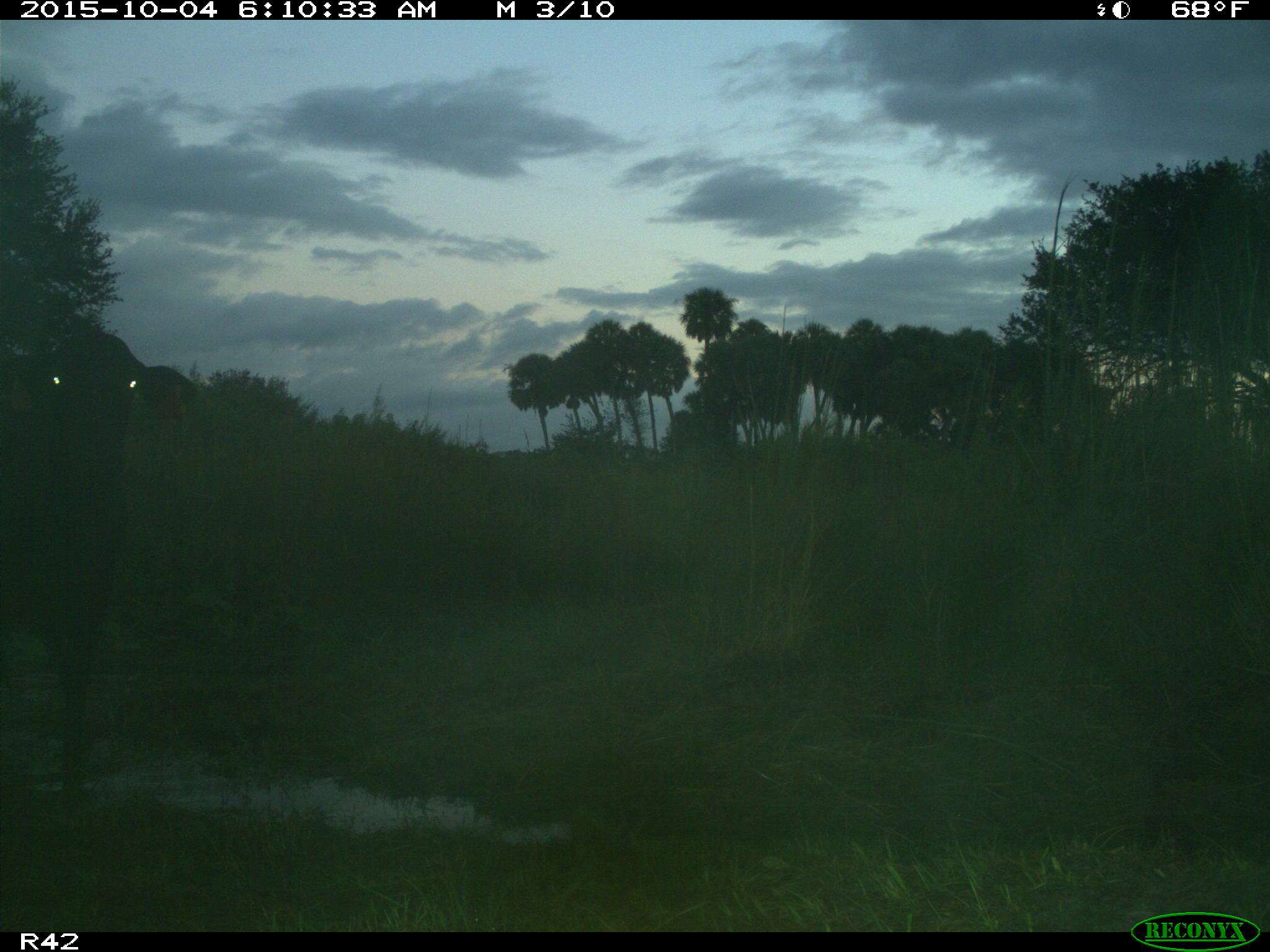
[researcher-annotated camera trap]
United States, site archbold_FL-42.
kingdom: Animalia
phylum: Chordata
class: Mammalia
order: Artiodactyla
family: Bovidae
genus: Bos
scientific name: Bos taurus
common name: domestic cow